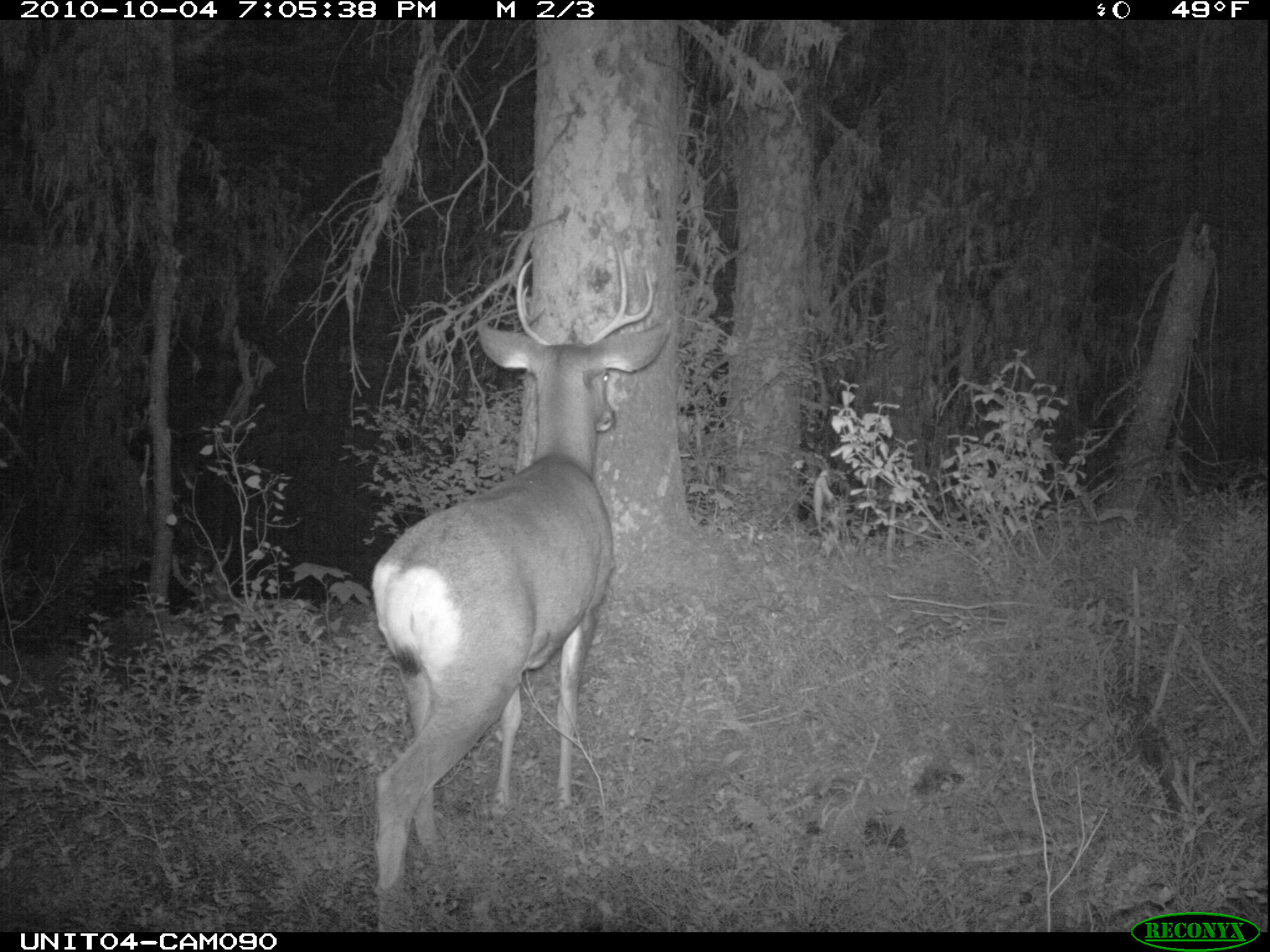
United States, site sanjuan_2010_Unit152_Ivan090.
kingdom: Animalia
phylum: Chordata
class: Mammalia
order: Artiodactyla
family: Cervidae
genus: Odocoileus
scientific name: Odocoileus hemionus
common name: mule deer